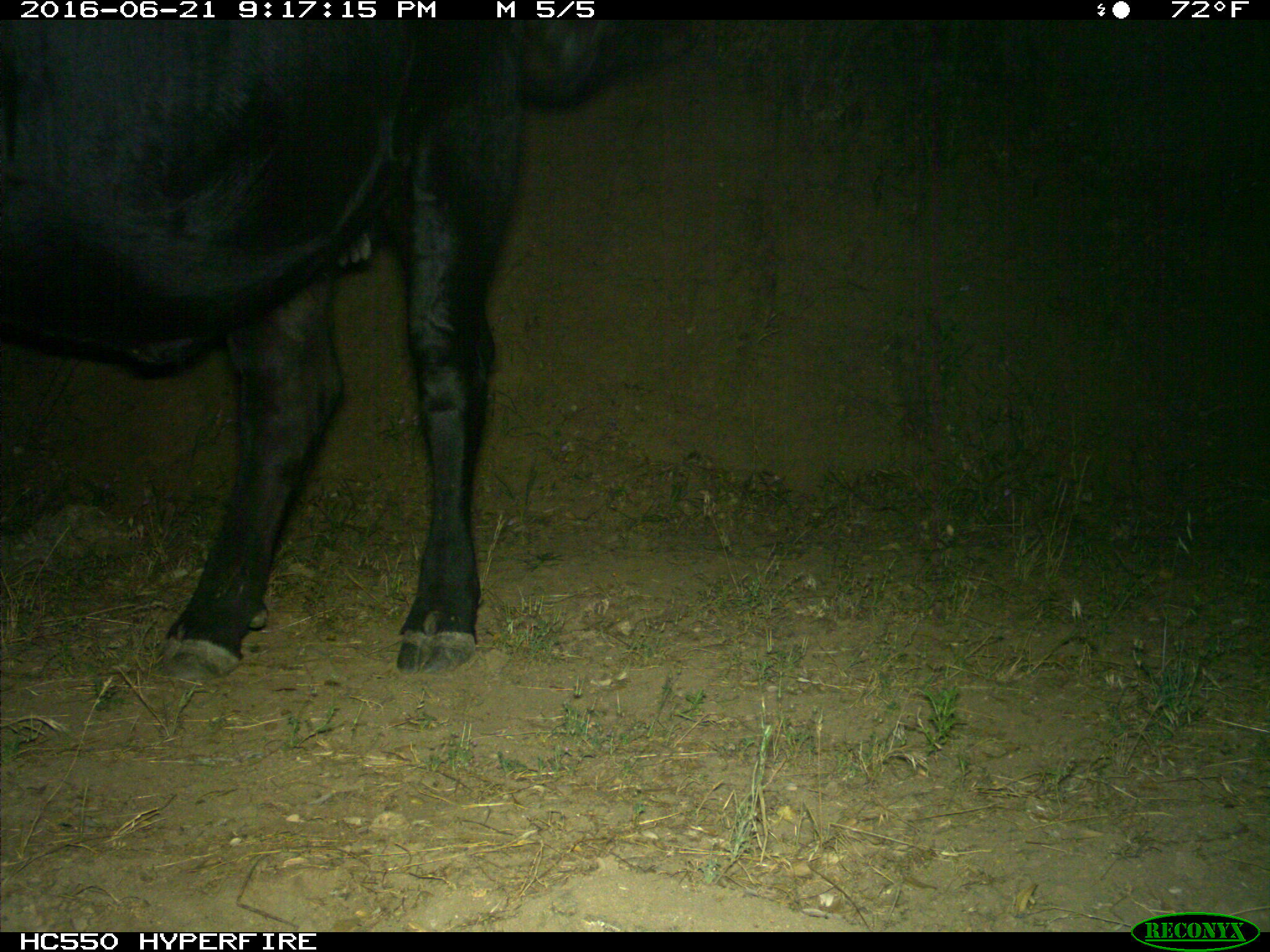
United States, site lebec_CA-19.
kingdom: Animalia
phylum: Chordata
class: Mammalia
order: Artiodactyla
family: Bovidae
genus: Bos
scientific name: Bos taurus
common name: domestic cow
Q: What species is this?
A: Bos taurus (domestic cow).